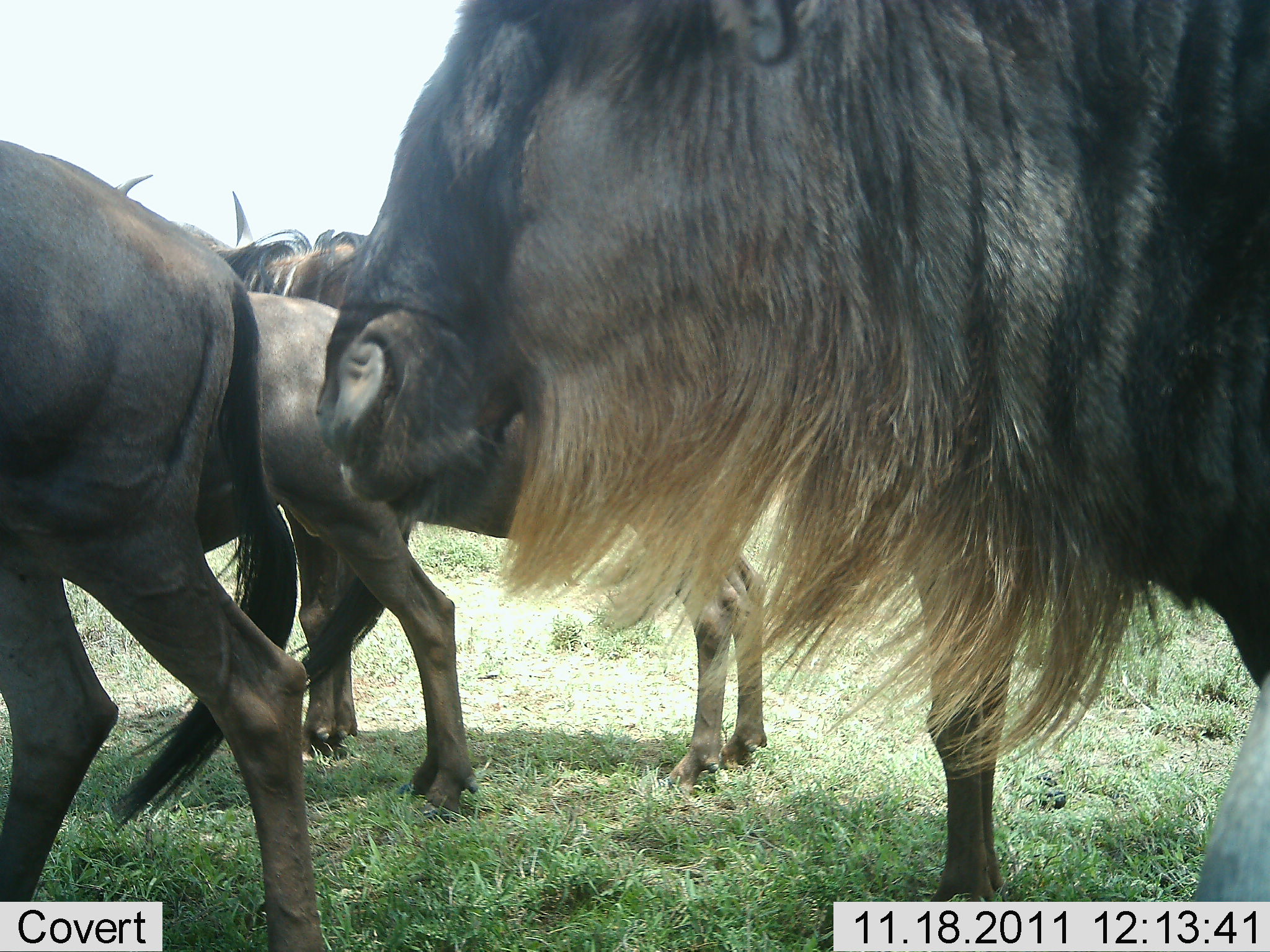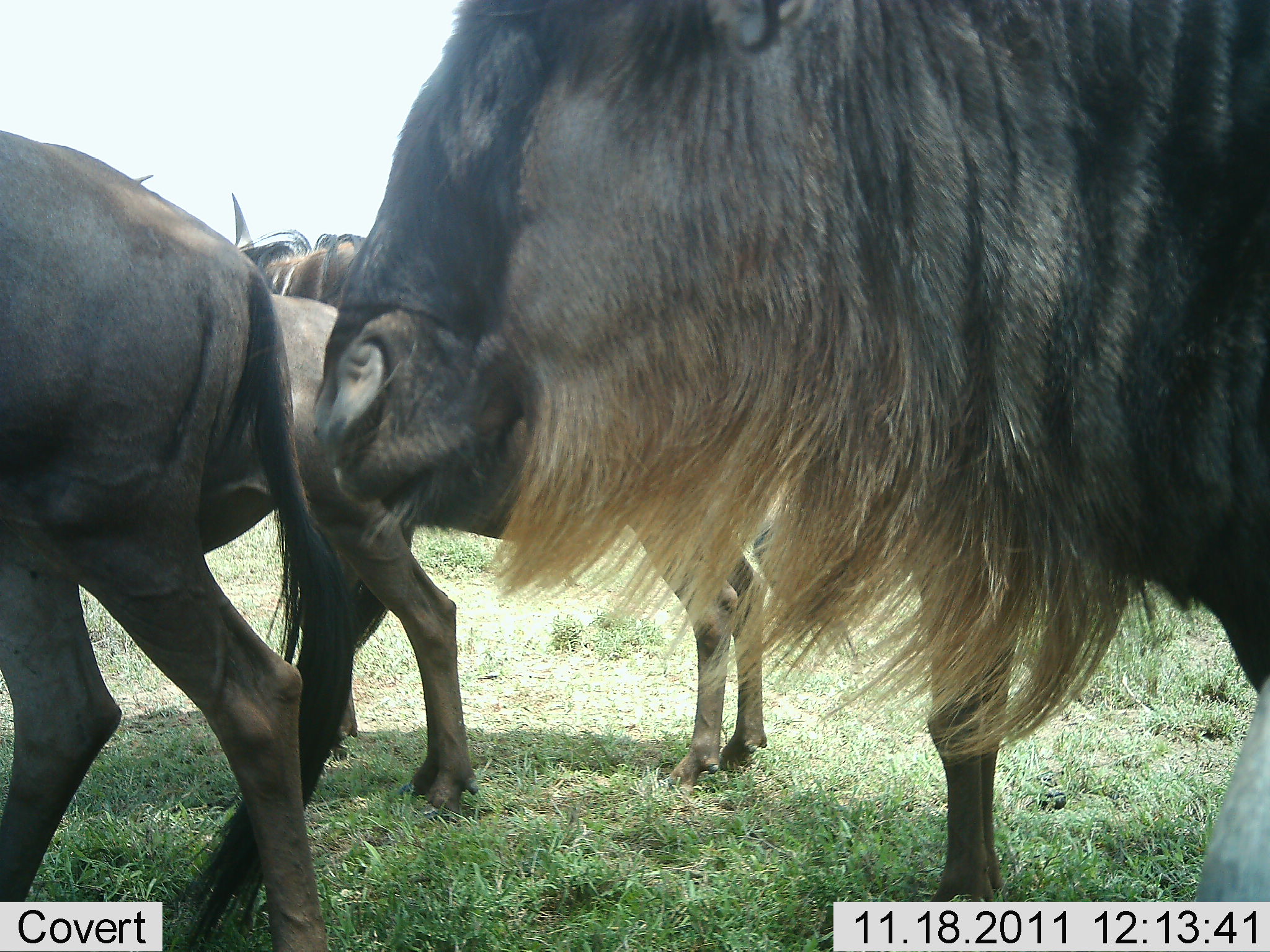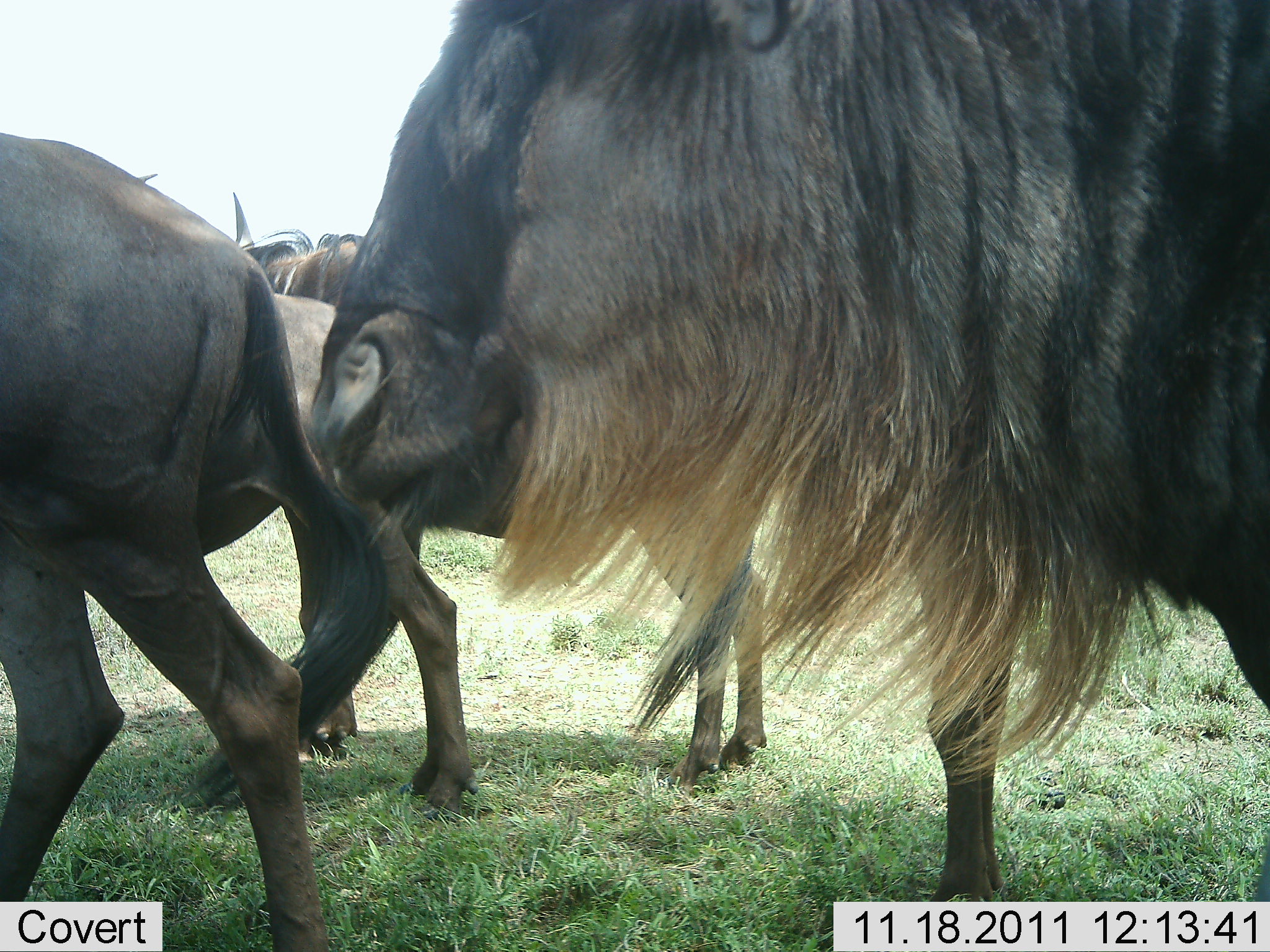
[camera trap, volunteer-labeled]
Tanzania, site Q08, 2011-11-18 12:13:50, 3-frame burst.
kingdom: Animalia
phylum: Chordata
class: Mammalia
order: Artiodactyla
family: Bovidae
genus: Connochaetes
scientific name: Connochaetes taurinus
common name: blue wildebeest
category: wildebeest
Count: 4.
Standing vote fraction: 62%.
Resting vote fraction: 0%.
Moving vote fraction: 54%.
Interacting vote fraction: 0%.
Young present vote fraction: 0%.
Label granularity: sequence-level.